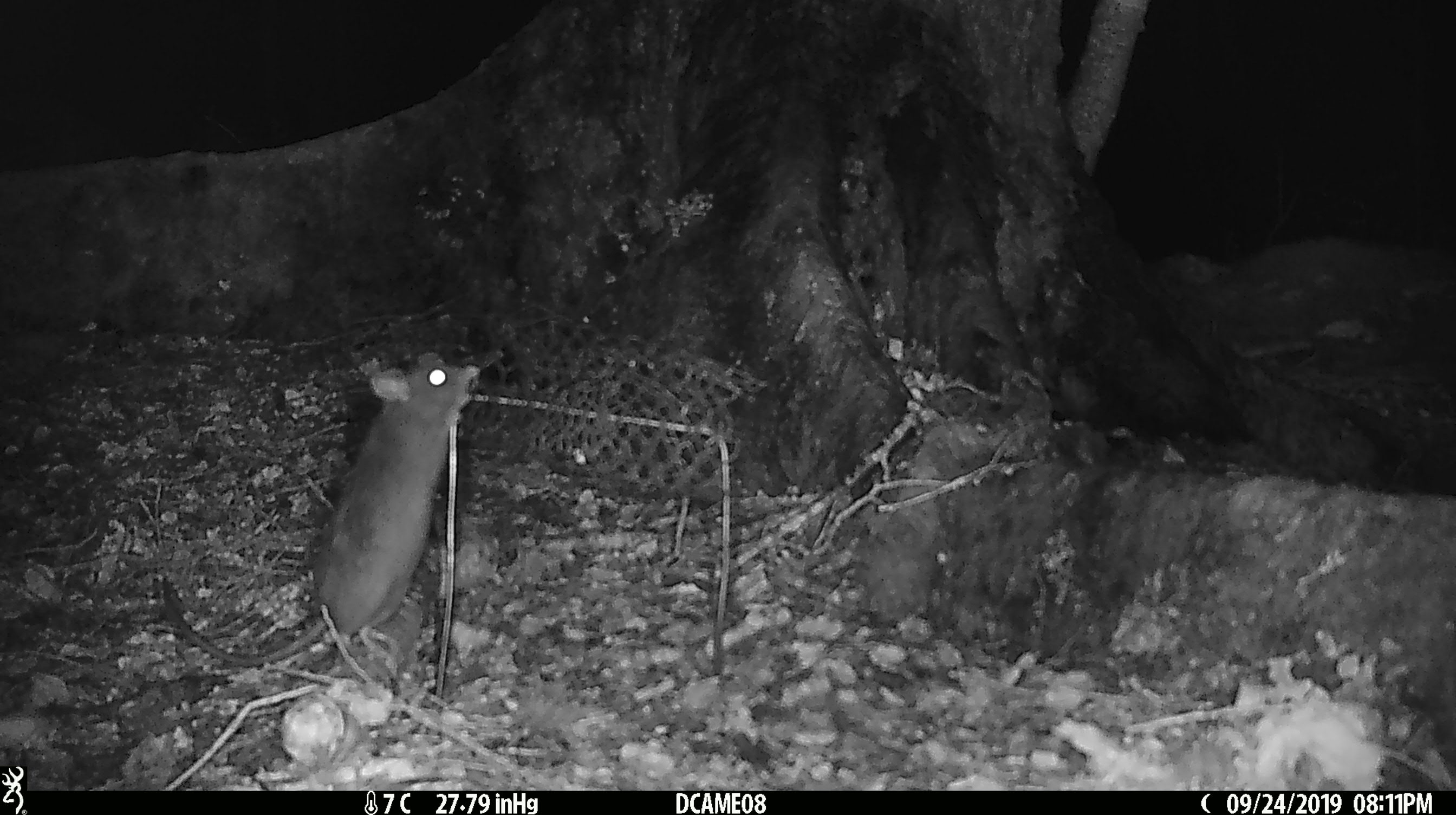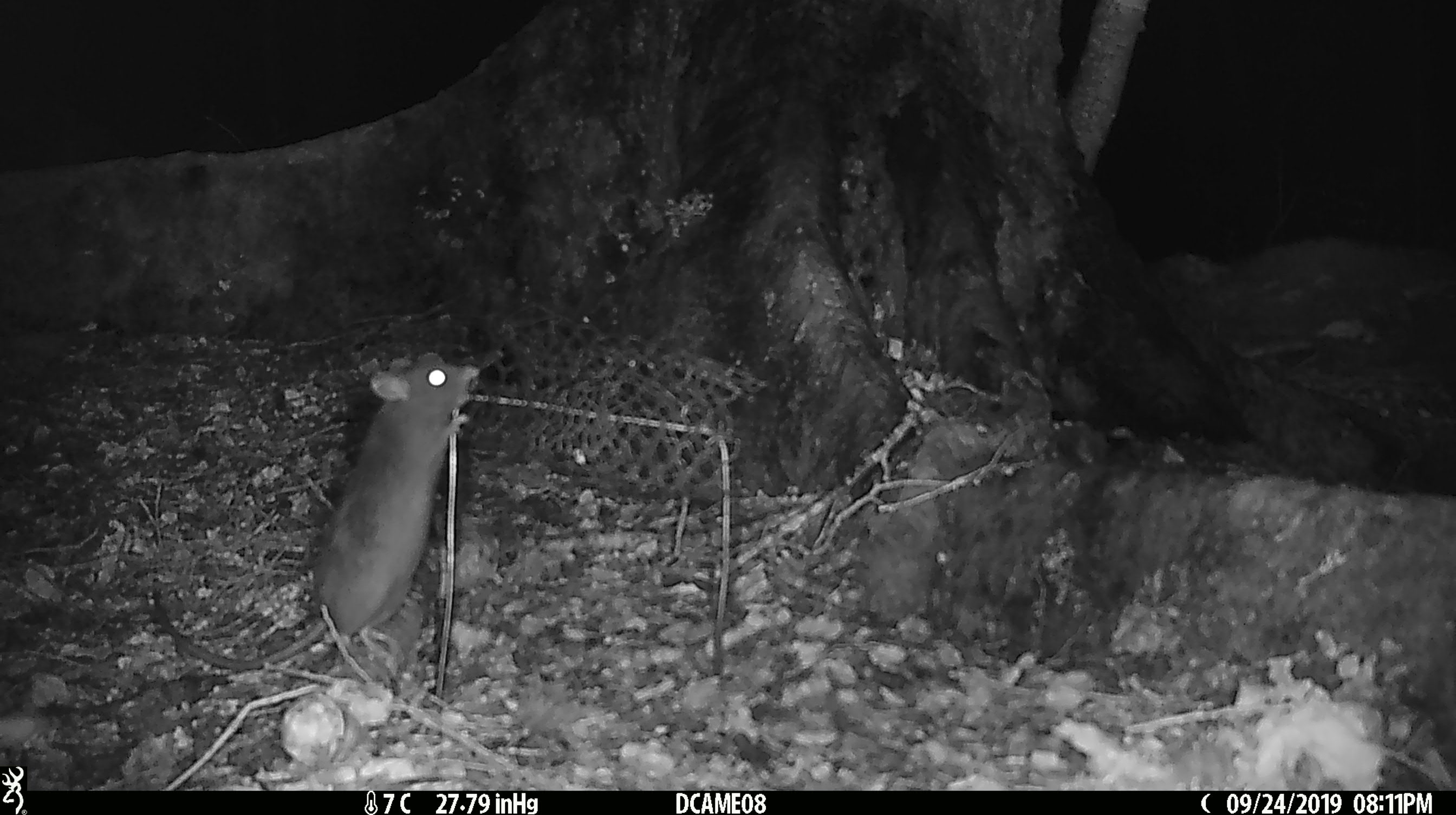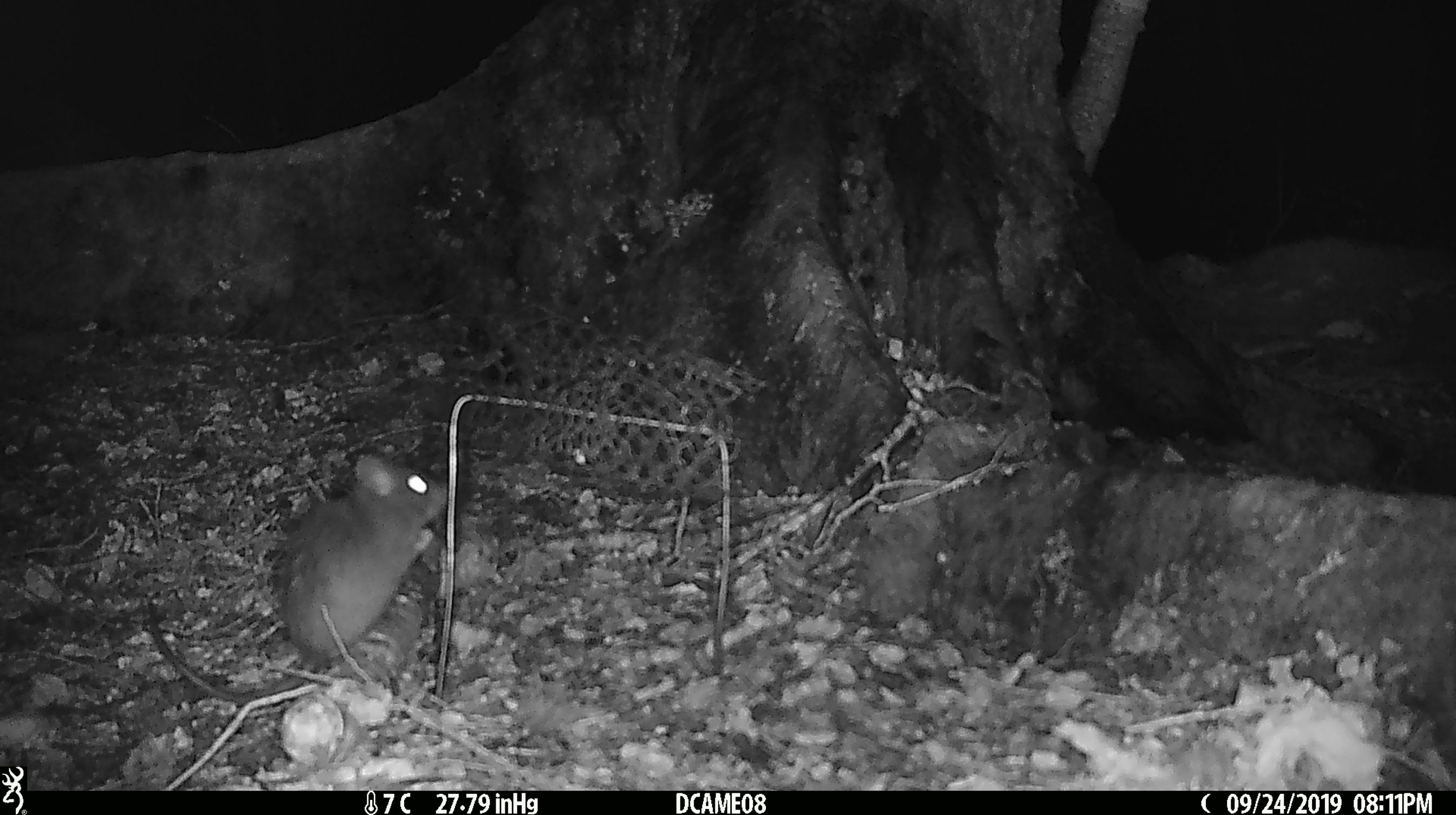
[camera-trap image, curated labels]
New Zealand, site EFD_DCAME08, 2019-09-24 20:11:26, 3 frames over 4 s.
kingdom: Animalia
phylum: Chordata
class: Mammalia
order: Rodentia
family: Muridae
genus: Rattus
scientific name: Rattus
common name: rat